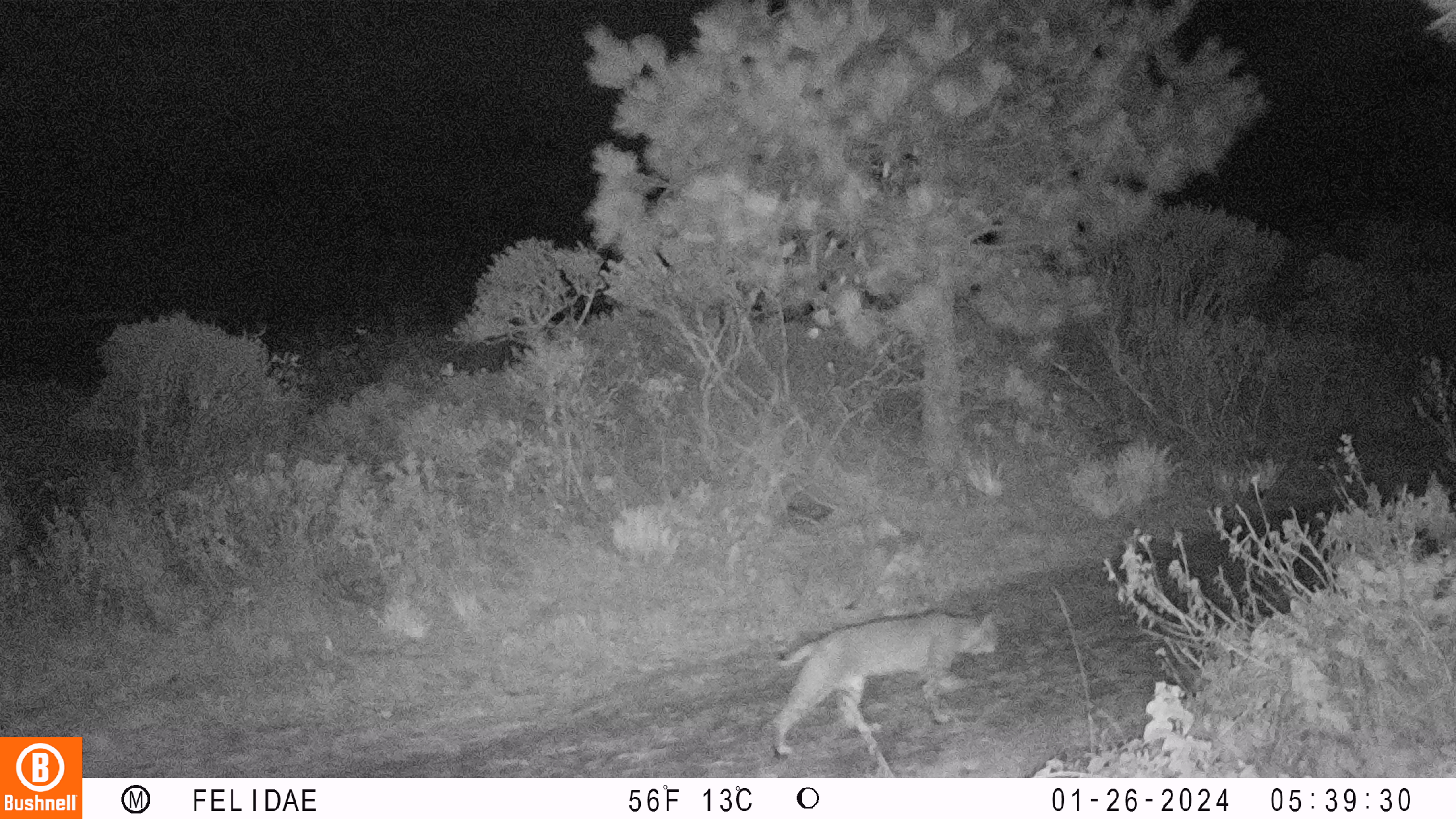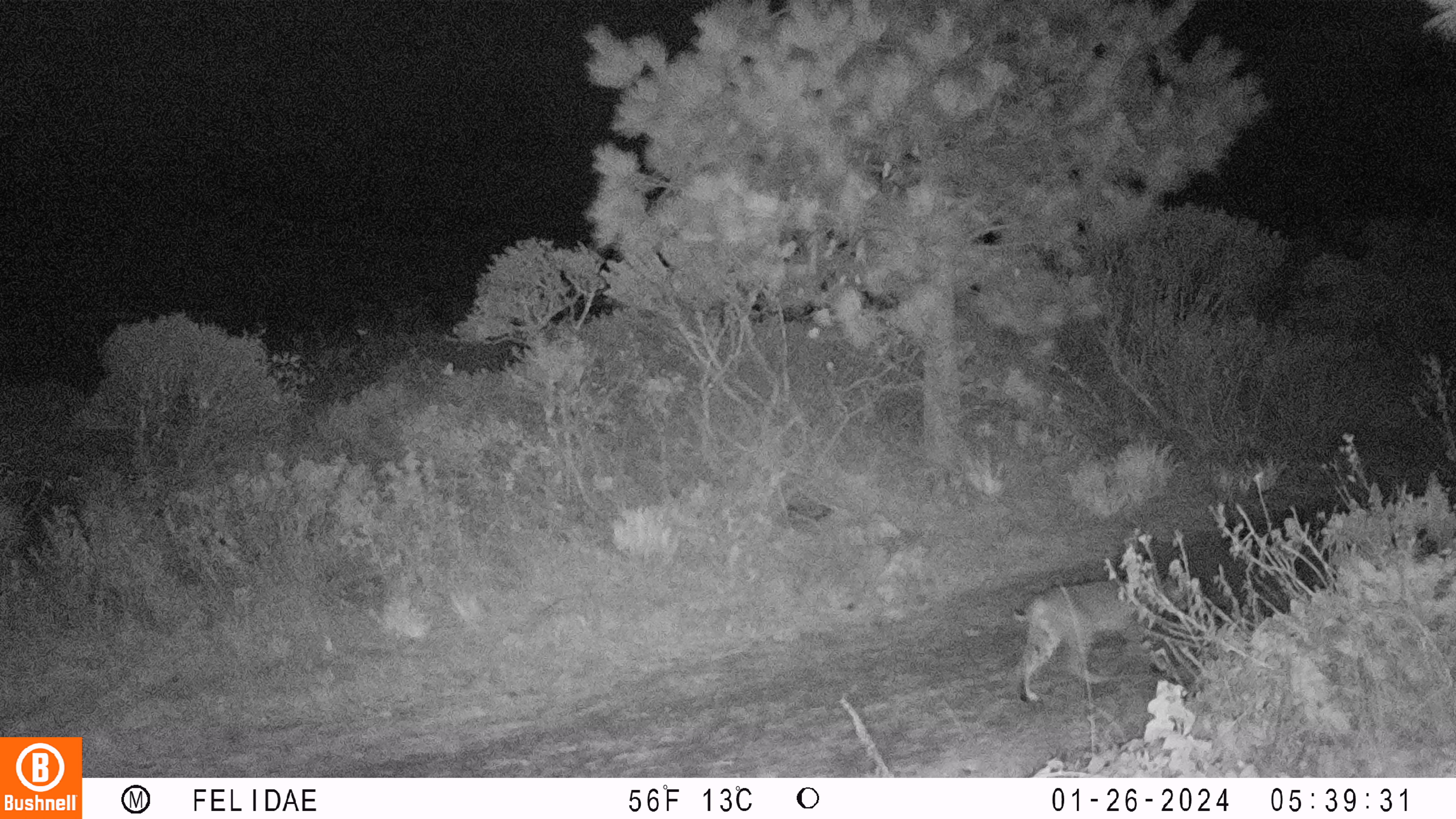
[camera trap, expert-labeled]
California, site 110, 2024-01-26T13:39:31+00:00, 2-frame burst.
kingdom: Animalia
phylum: Chordata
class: Mammalia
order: Carnivora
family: Felidae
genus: Lynx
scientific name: Lynx rufus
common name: bobcat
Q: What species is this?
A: Bobcat (Lynx rufus).